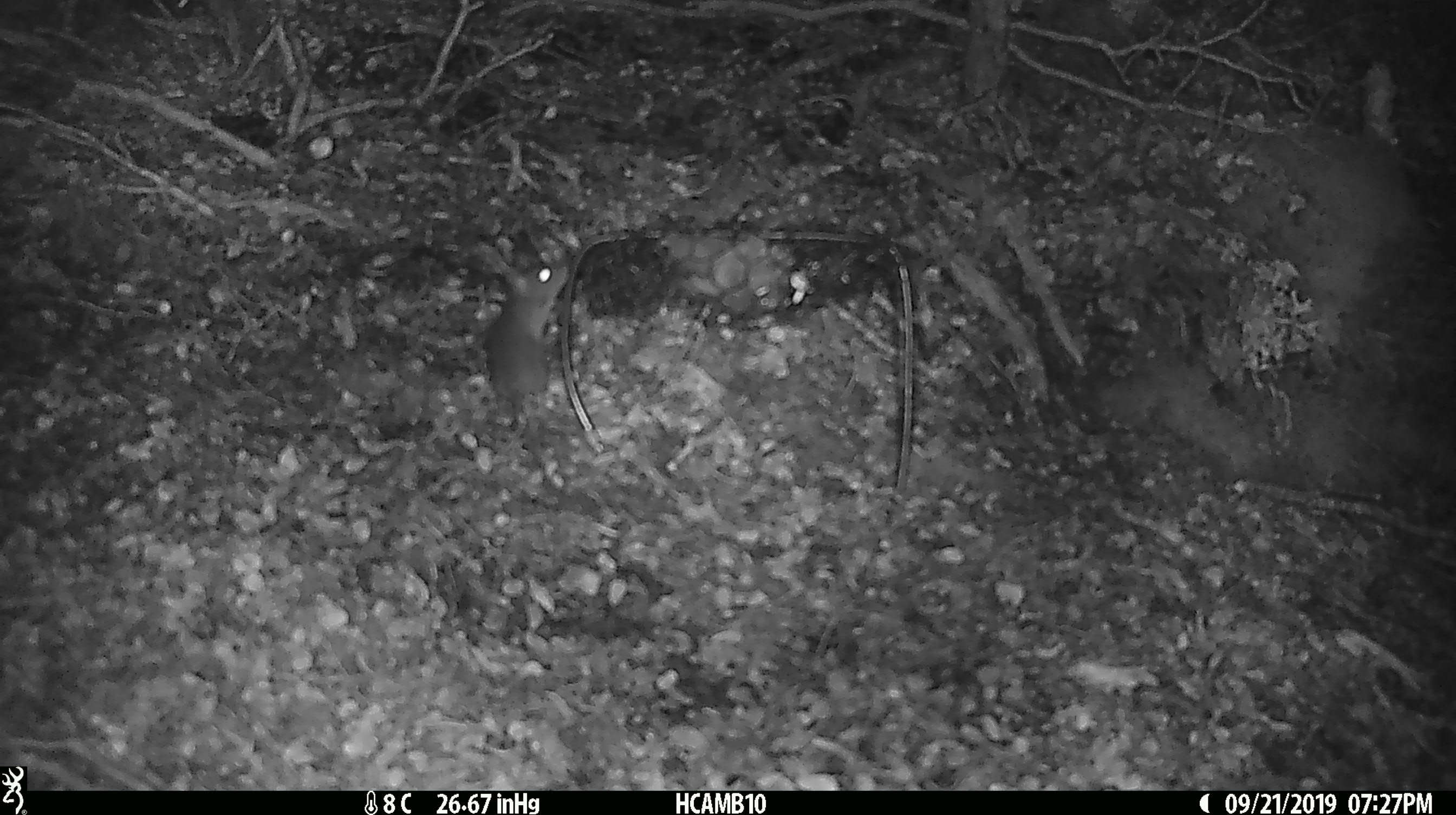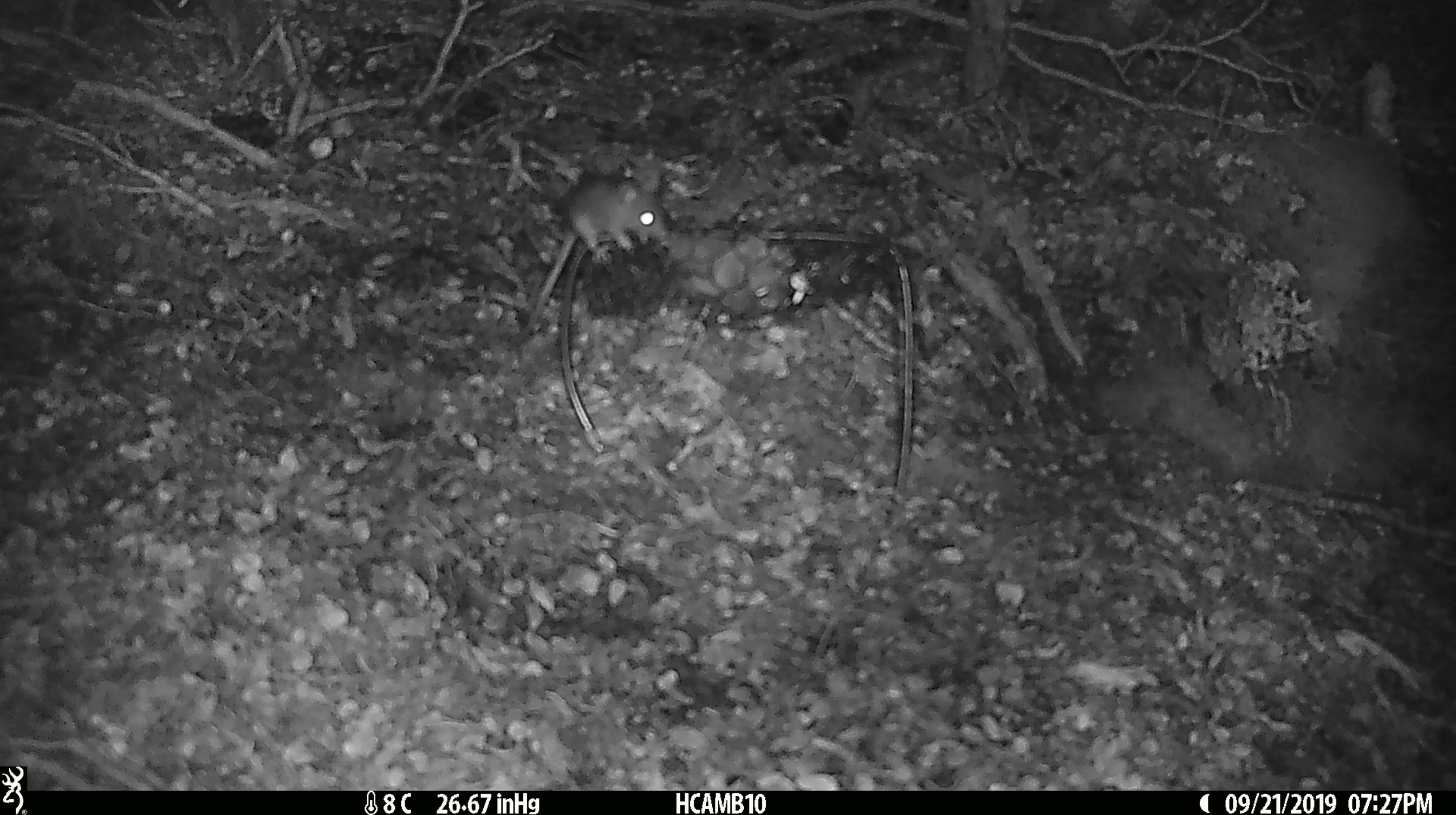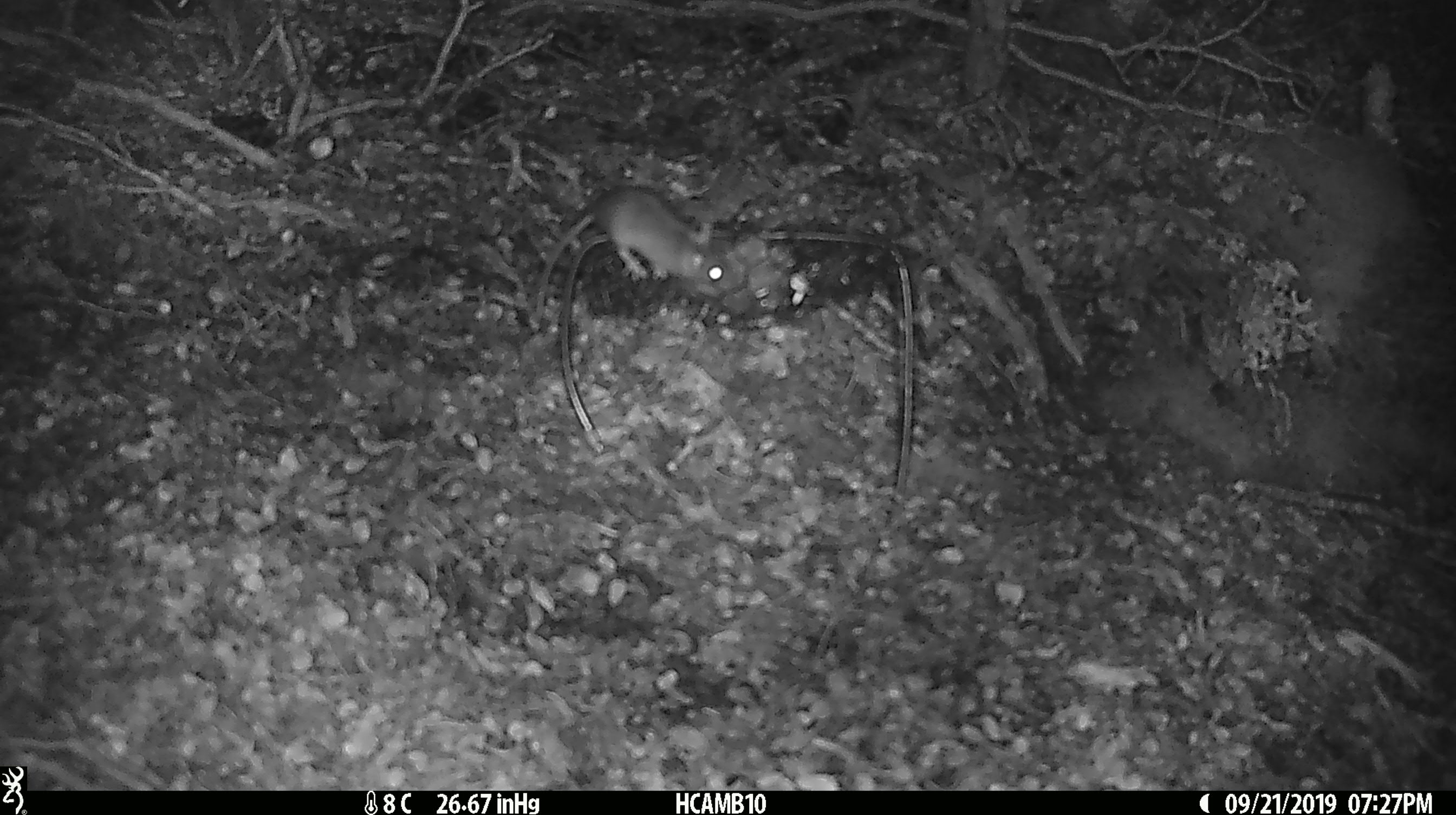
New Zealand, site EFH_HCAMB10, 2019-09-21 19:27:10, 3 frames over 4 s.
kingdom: Animalia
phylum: Chordata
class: Mammalia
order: Rodentia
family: Muridae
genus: Mus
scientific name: Mus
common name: mouse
Mouse (Mus).